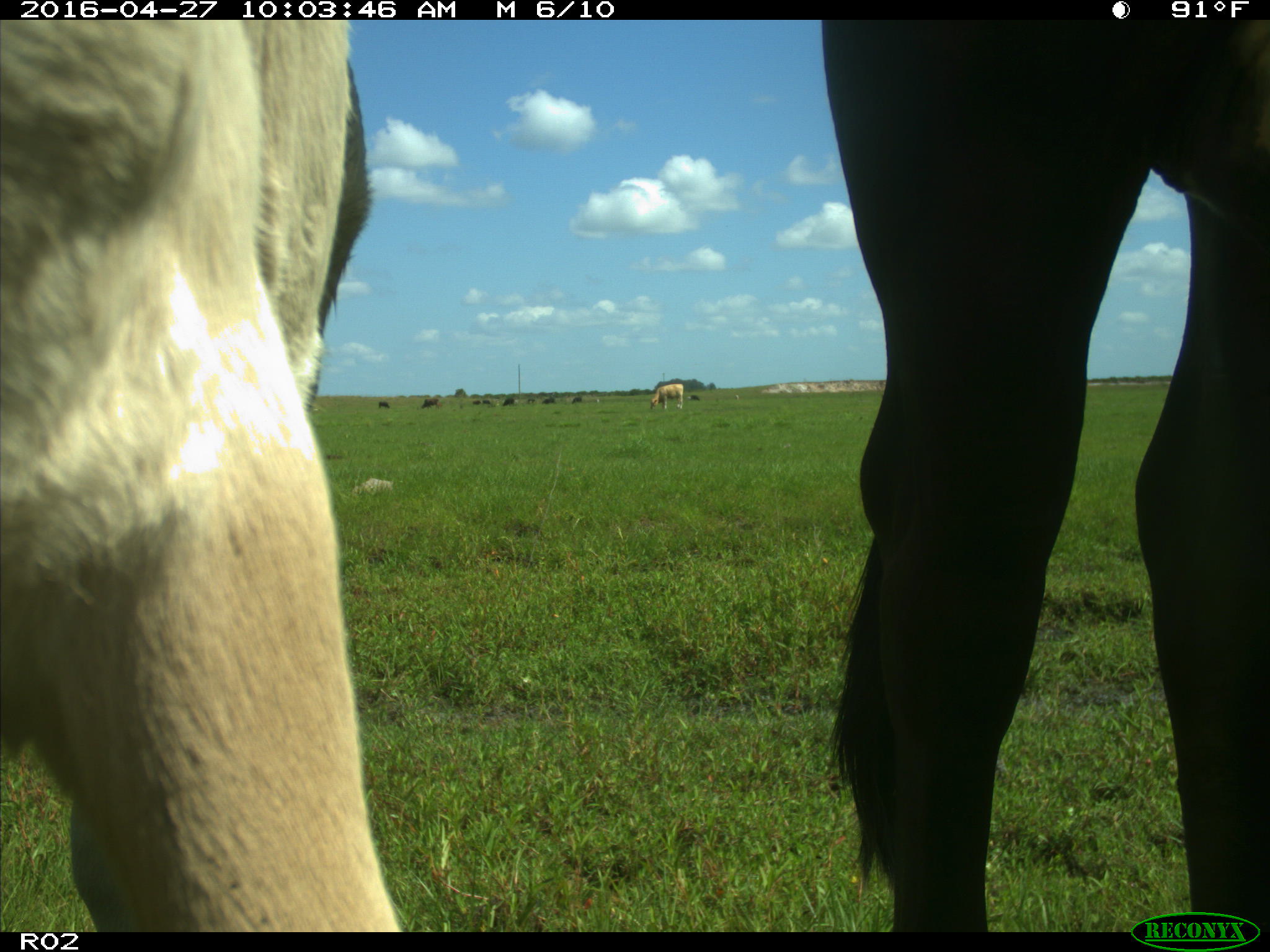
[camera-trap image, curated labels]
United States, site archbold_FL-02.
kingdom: Animalia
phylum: Chordata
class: Mammalia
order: Artiodactyla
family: Bovidae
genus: Bos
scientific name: Bos taurus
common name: domestic cow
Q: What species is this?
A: Bos taurus (domestic cow).